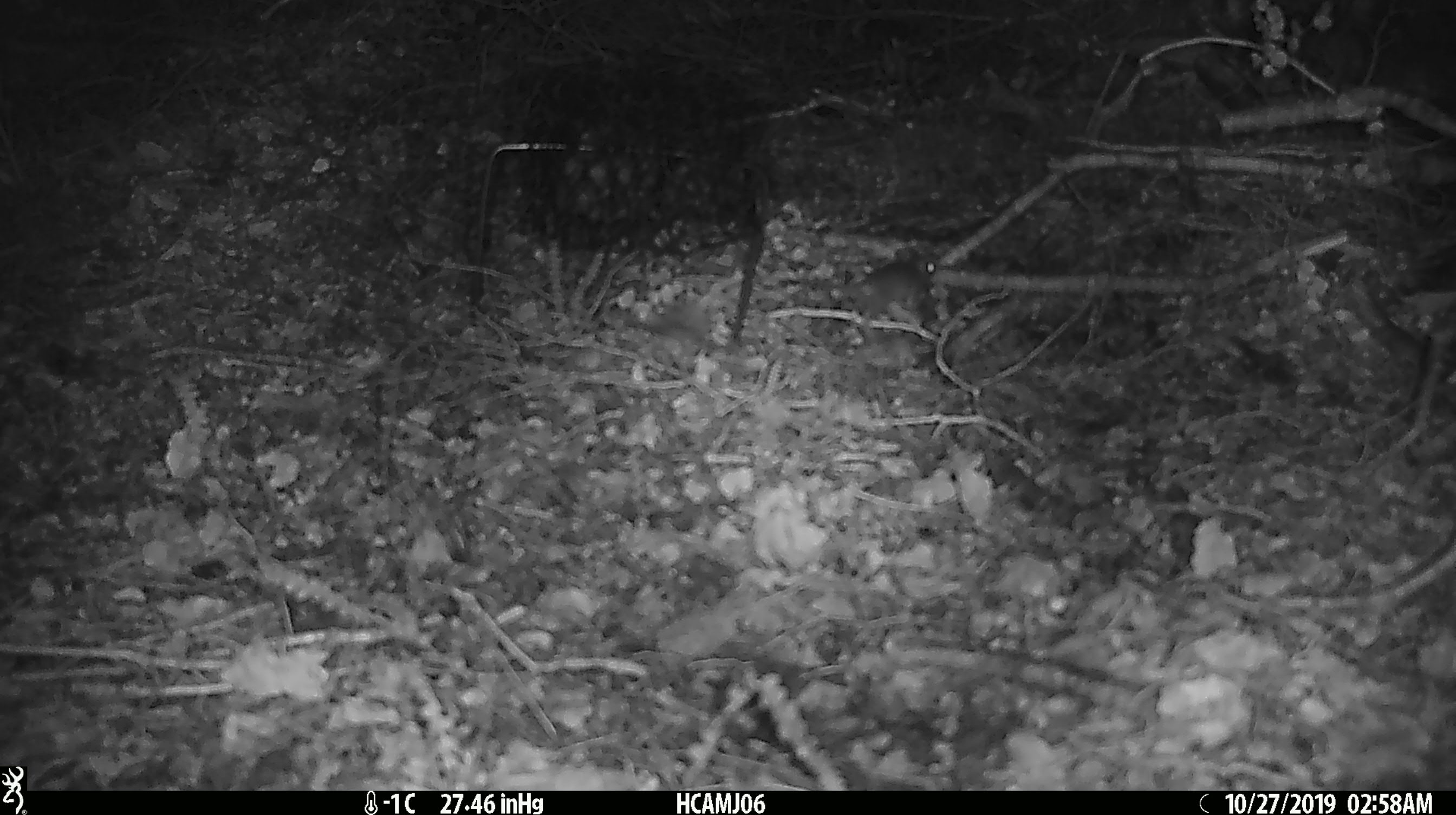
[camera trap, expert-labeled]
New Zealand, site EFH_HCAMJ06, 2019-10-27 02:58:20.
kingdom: Animalia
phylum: Chordata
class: Mammalia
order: Rodentia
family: Muridae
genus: Mus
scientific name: Mus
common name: mouse